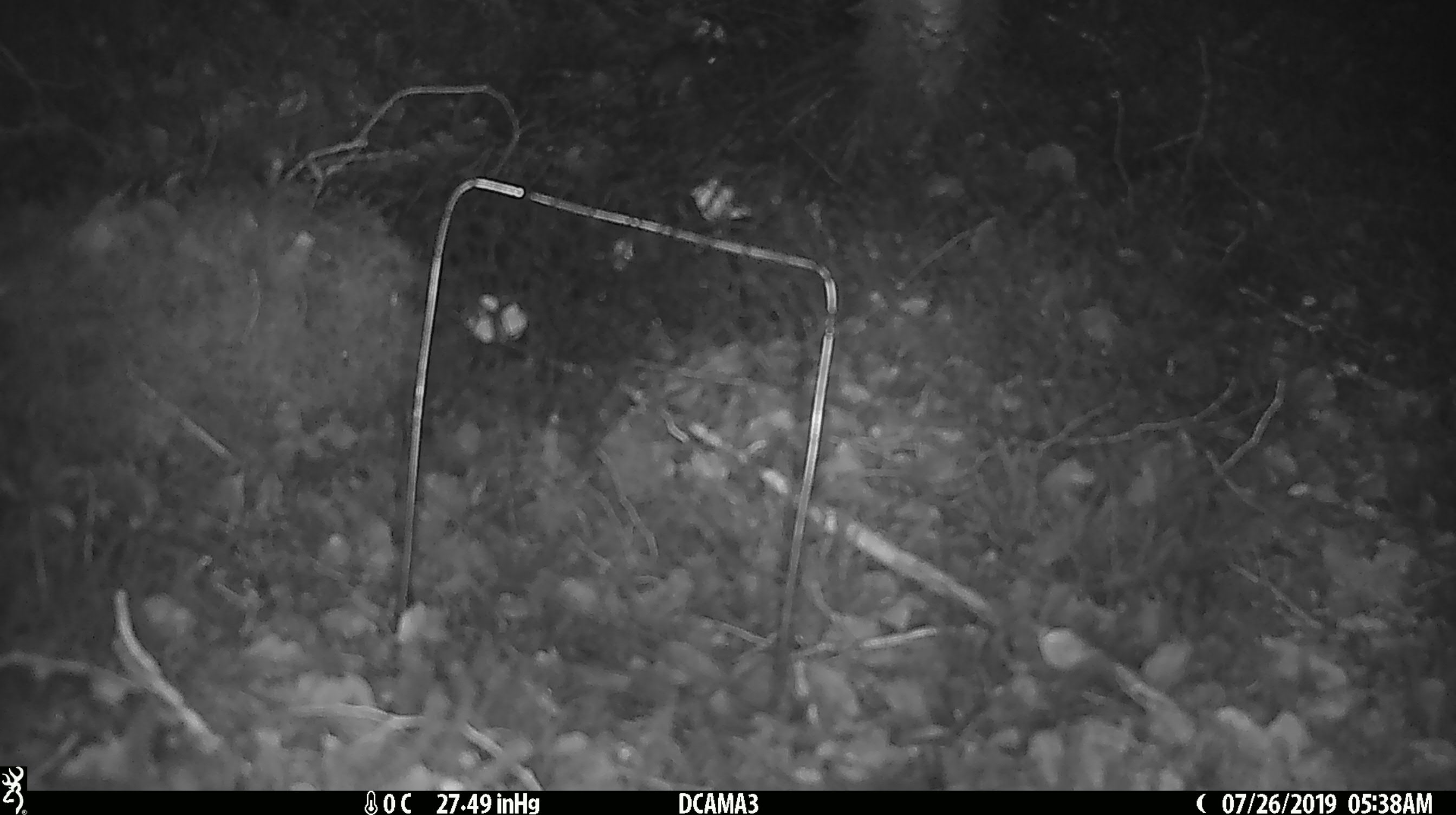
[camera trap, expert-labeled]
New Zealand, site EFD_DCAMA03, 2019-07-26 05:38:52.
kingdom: Animalia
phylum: Chordata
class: Mammalia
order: Rodentia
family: Muridae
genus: Mus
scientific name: Mus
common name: mouse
Mouse (Mus).